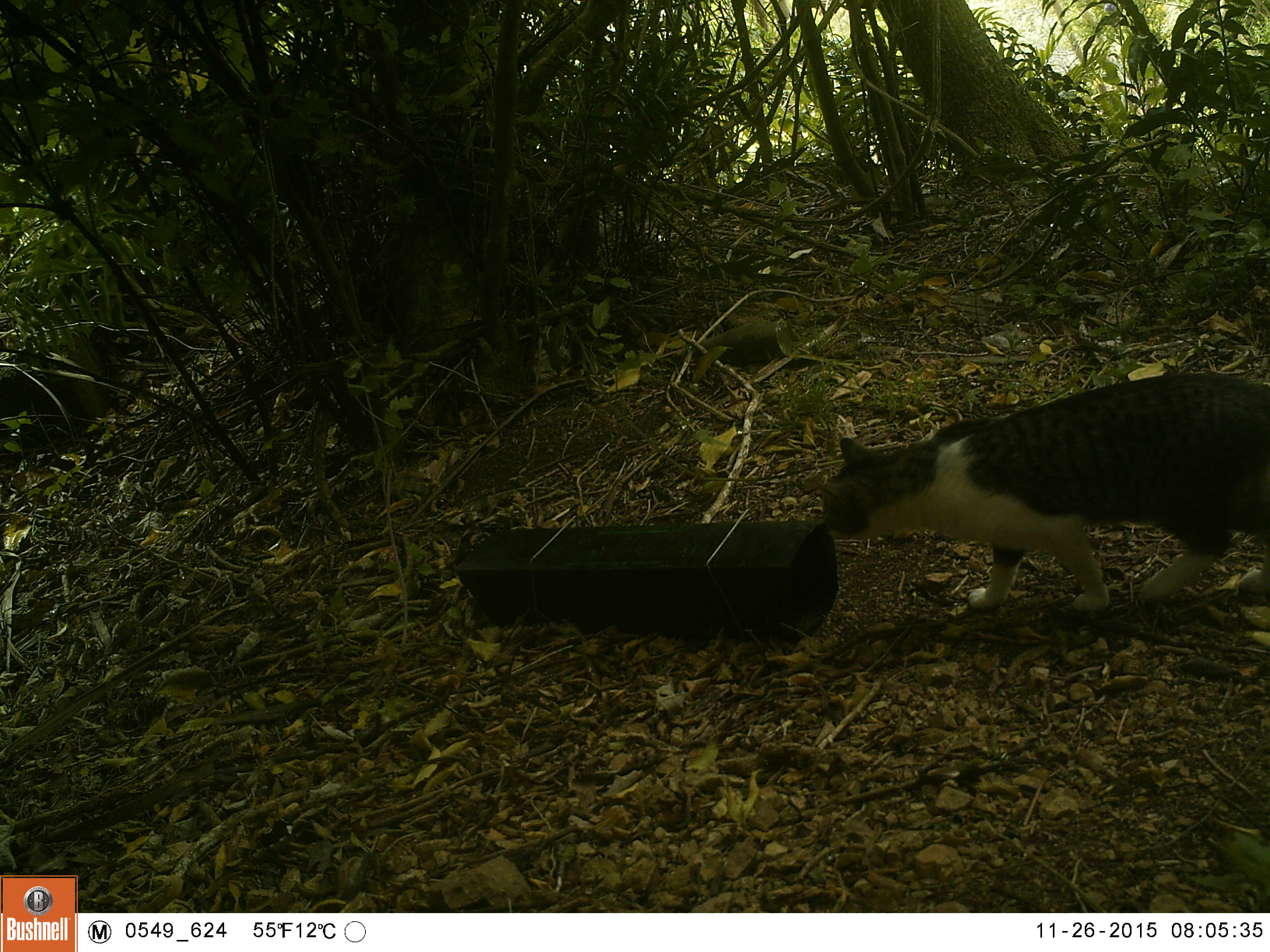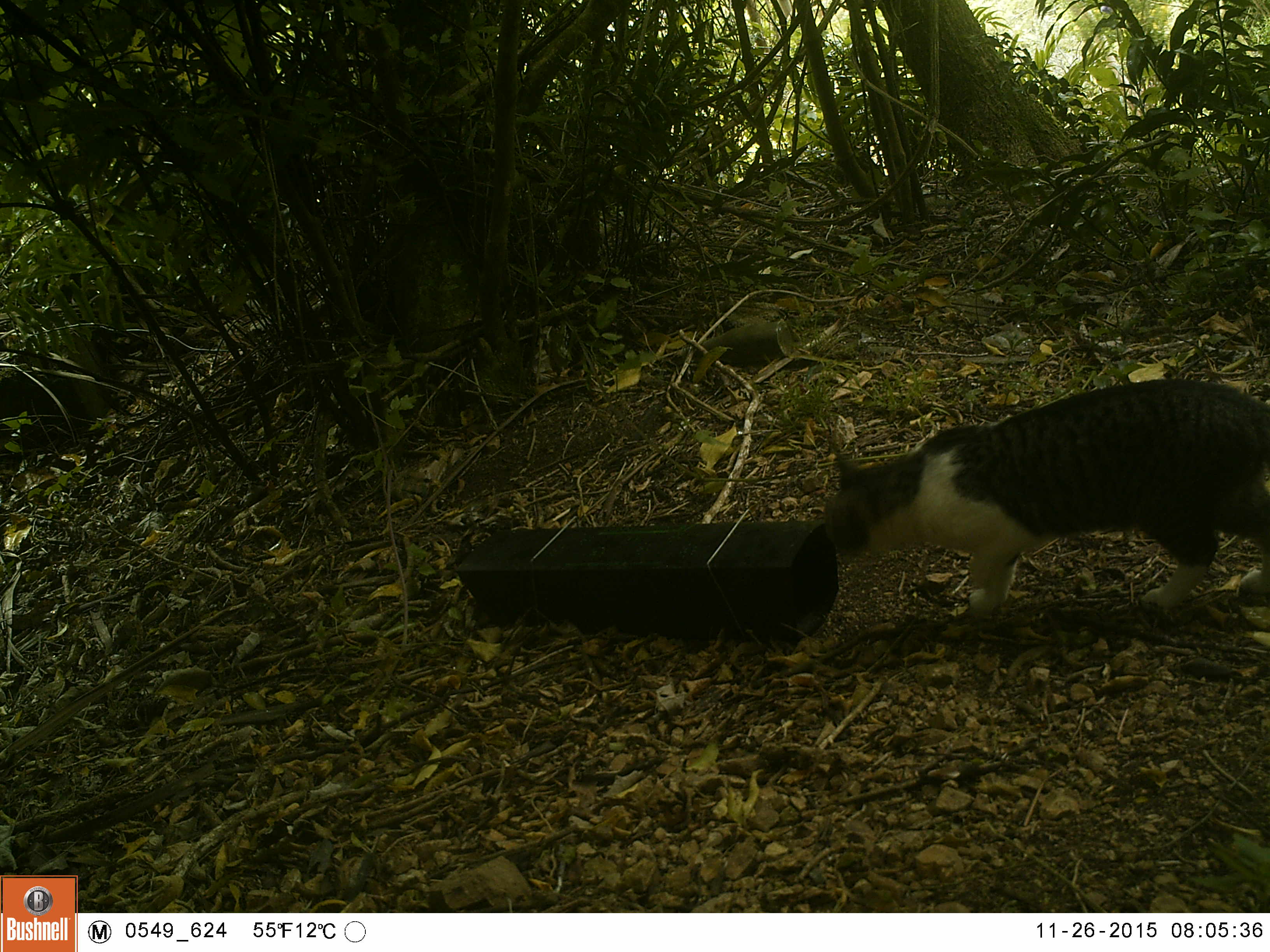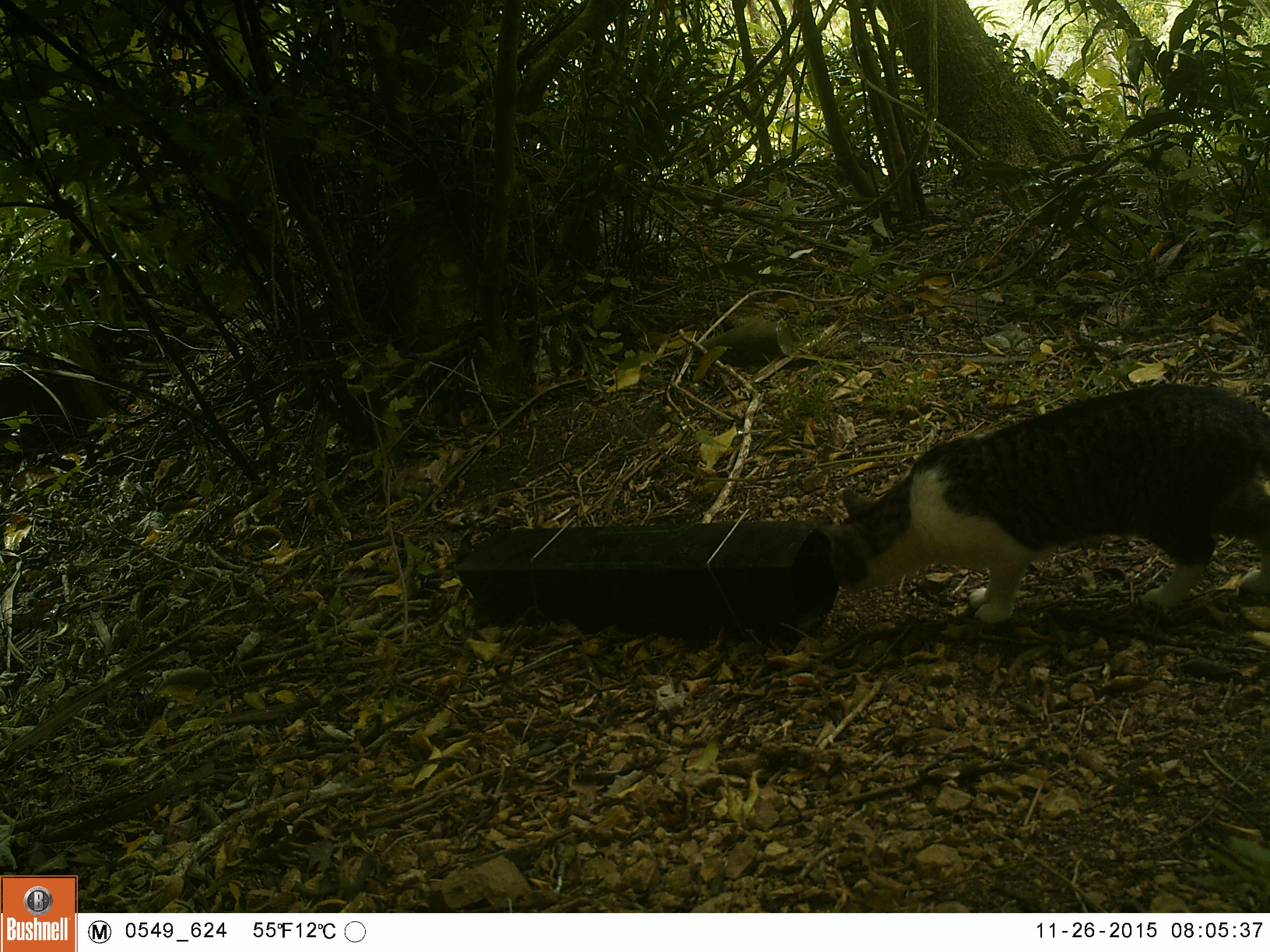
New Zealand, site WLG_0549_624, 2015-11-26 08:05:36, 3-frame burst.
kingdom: Animalia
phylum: Chordata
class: Mammalia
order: Carnivora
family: Felidae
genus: Felis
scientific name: Felis catus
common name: domestic cat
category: cat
Cat (domestic cat) (Felis catus).